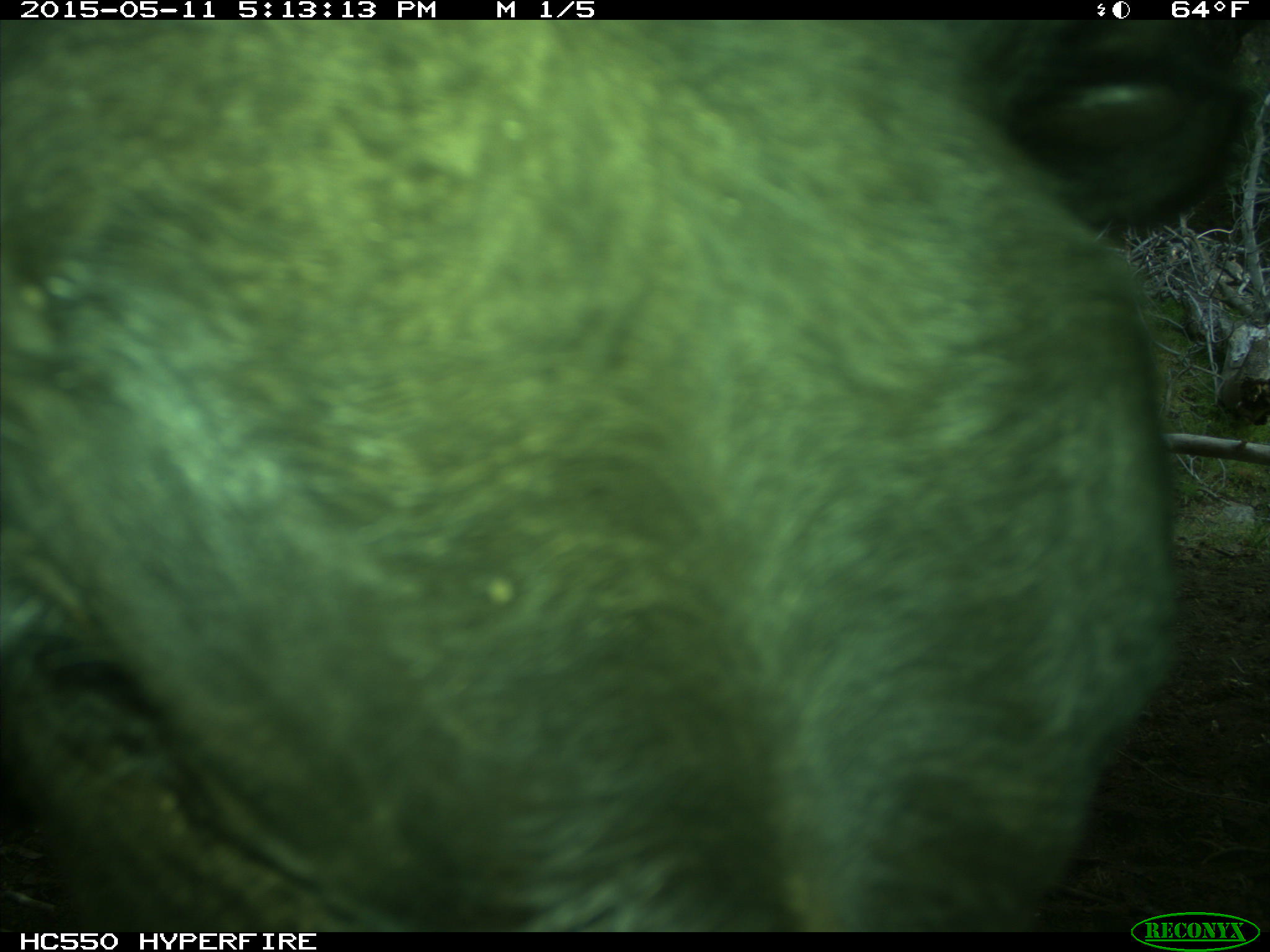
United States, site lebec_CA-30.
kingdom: Animalia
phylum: Chordata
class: Mammalia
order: Artiodactyla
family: Bovidae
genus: Bos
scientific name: Bos taurus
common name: domestic cow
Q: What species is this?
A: Bos taurus (domestic cow).